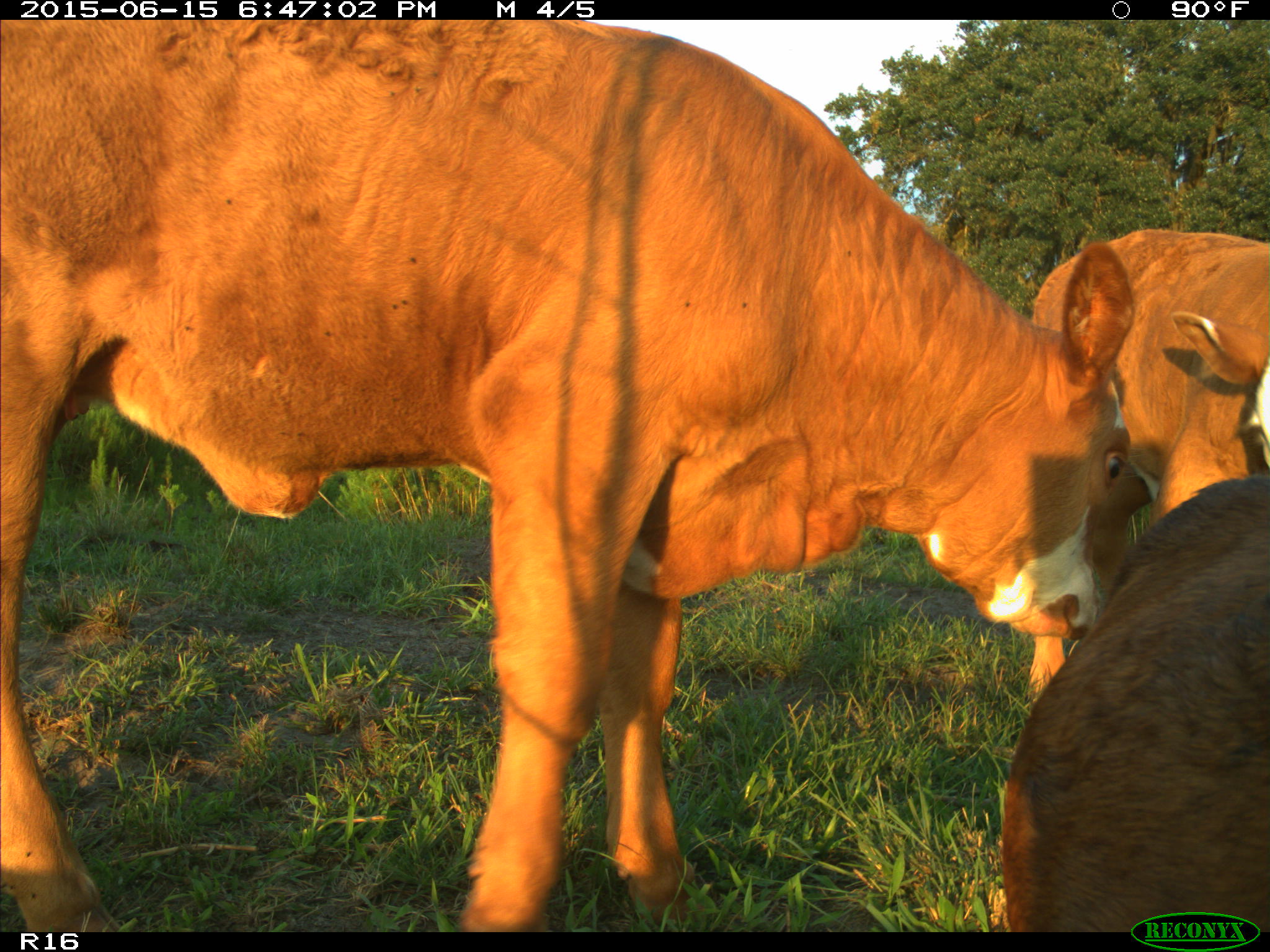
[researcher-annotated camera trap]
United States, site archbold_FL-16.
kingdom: Animalia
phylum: Chordata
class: Mammalia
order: Artiodactyla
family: Bovidae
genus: Bos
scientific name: Bos taurus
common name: domestic cow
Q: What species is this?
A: Bos taurus (domestic cow).